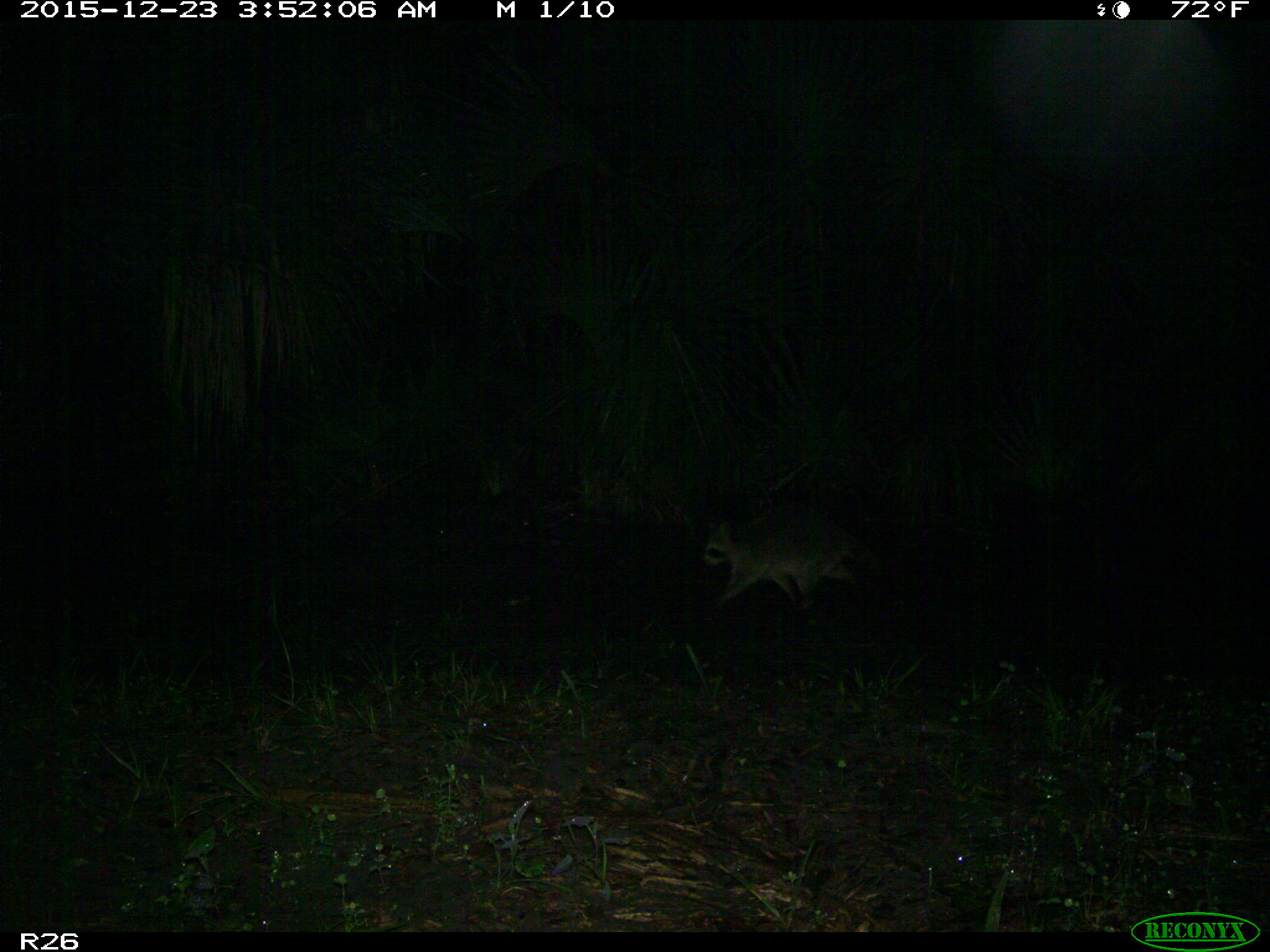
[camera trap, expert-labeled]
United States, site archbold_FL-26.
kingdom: Animalia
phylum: Chordata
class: Mammalia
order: Carnivora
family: Procyonidae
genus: Procyon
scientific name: Procyon lotor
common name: common raccoon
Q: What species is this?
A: Procyon lotor (common raccoon).